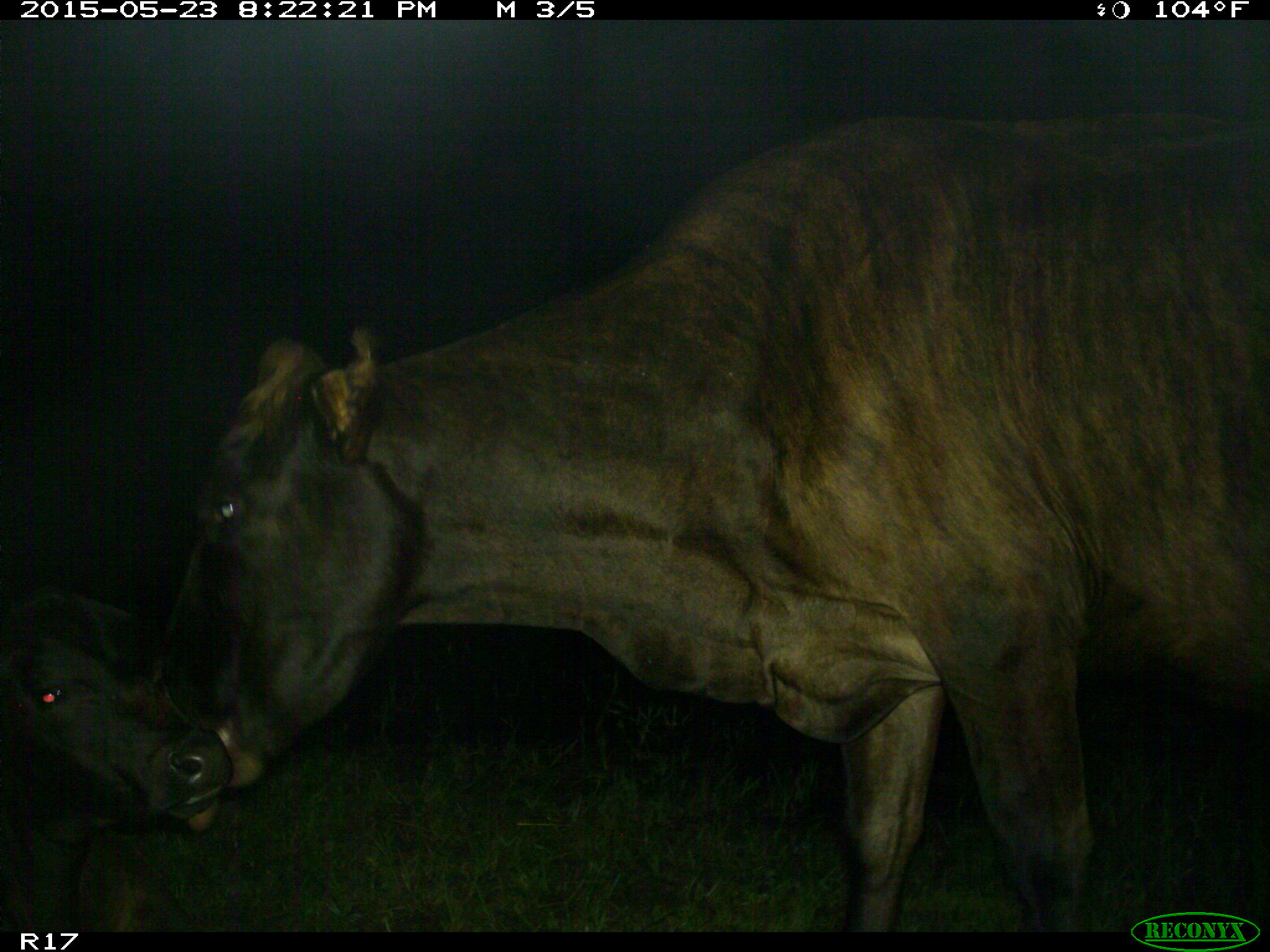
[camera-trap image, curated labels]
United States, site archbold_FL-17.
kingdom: Animalia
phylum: Chordata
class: Mammalia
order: Artiodactyla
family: Bovidae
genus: Bos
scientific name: Bos taurus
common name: domestic cow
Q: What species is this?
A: Bos taurus (domestic cow).